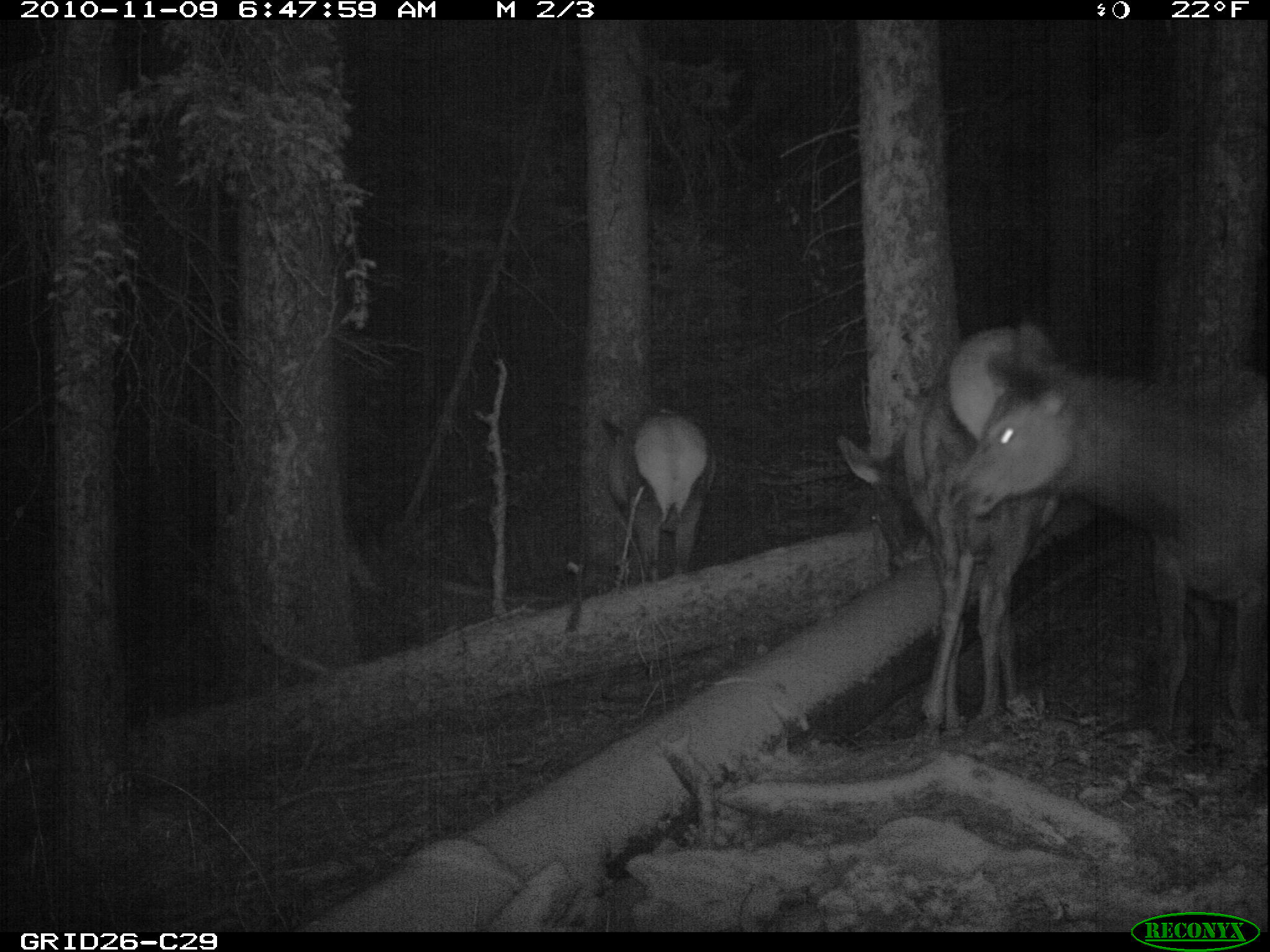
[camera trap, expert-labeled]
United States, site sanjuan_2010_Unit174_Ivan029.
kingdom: Animalia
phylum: Chordata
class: Mammalia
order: Artiodactyla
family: Cervidae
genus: Cervus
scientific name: Cervus elaphus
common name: red deer